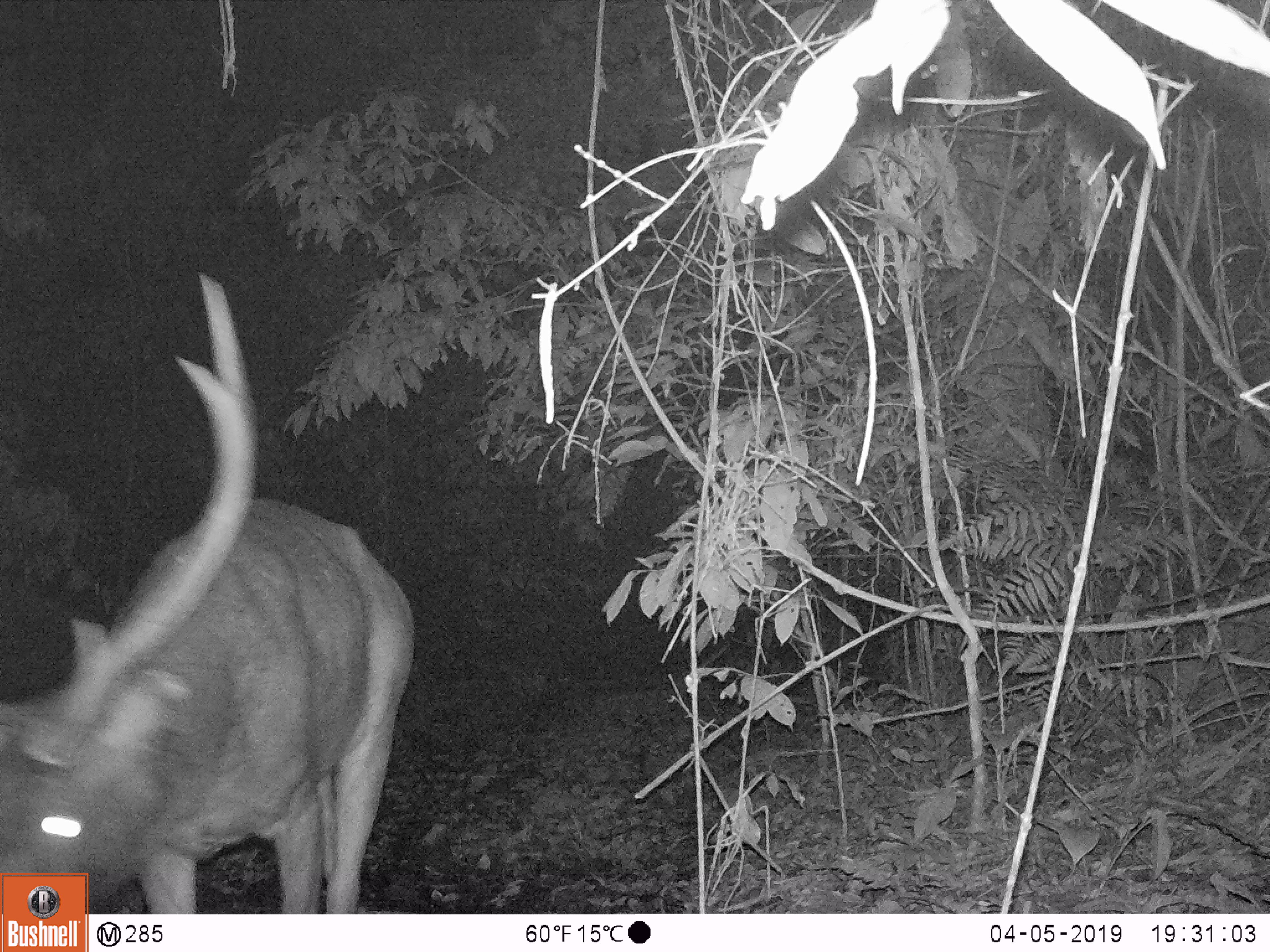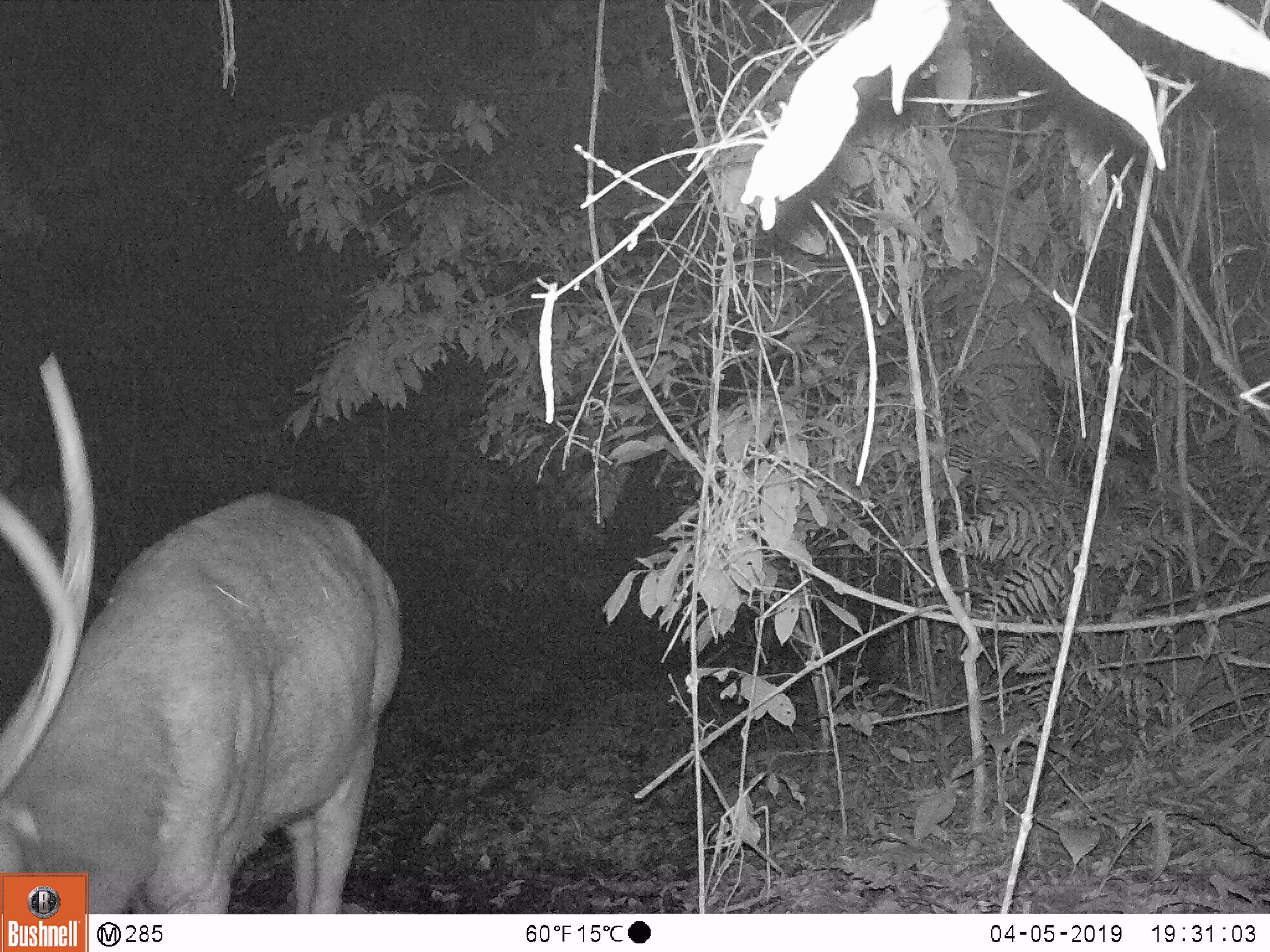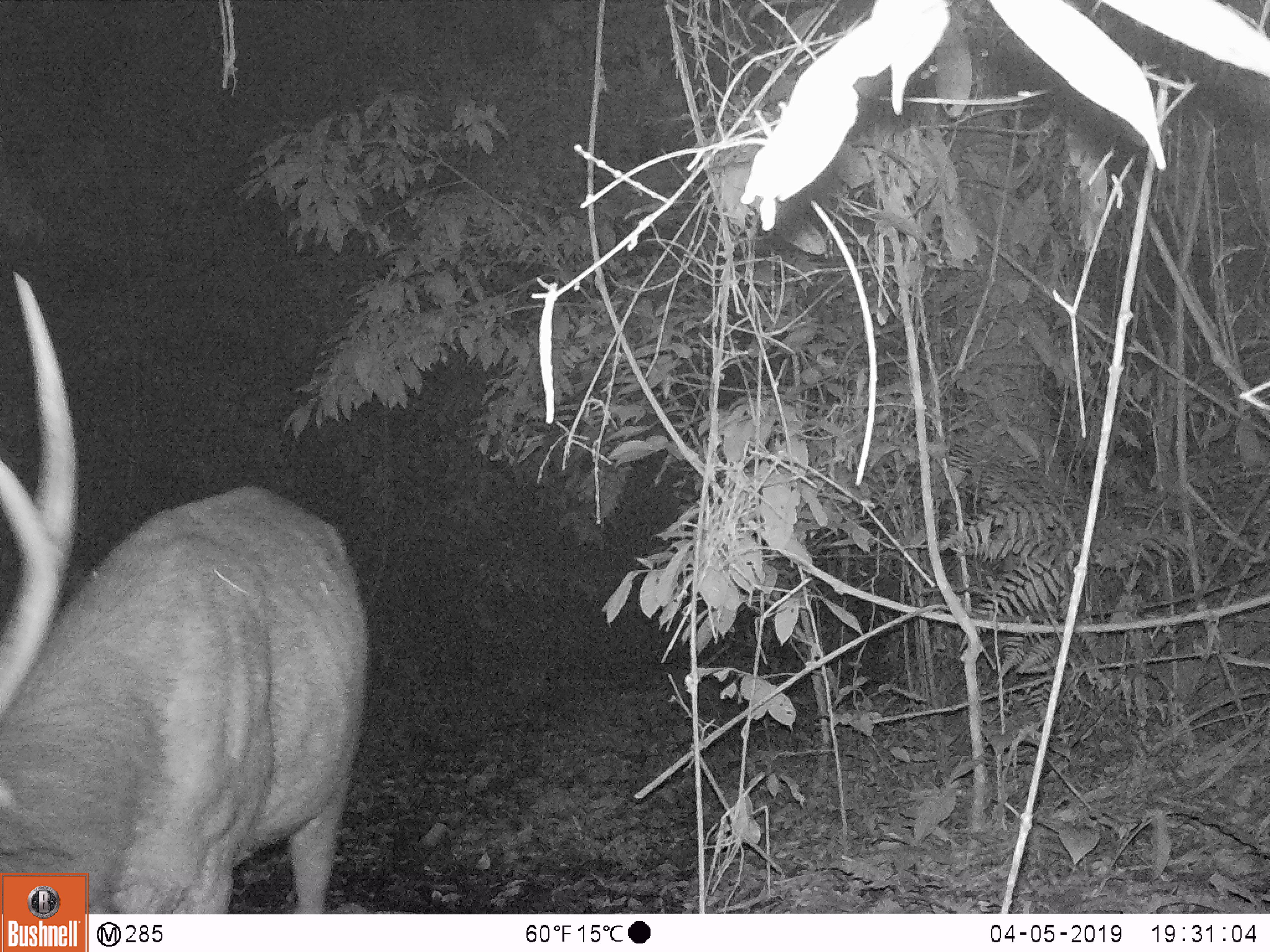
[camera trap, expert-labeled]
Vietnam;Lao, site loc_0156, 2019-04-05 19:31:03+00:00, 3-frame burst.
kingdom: Animalia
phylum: Chordata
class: Mammalia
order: Artiodactyla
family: Cervidae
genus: Rusa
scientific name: Rusa unicolor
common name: sambar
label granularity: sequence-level